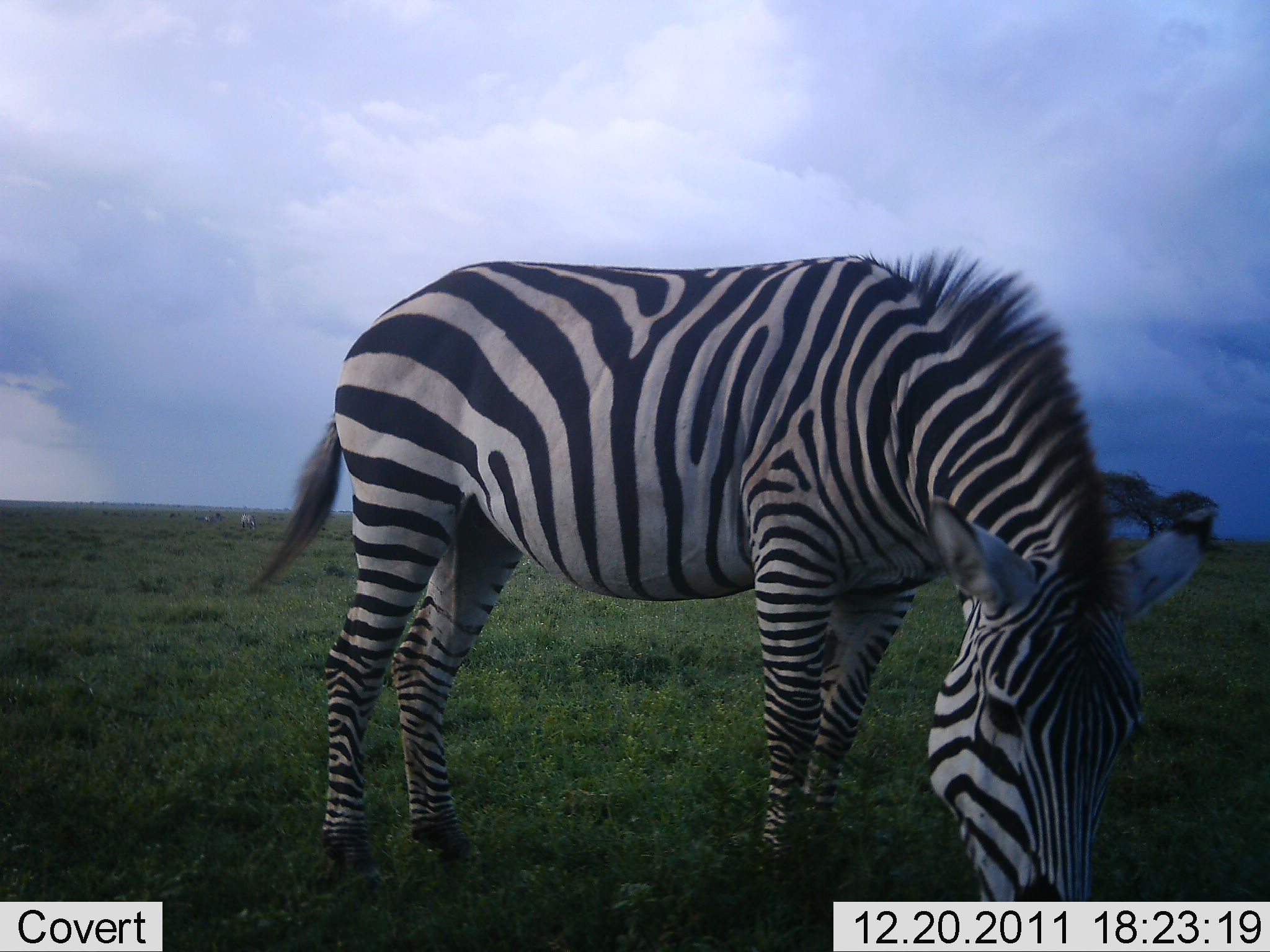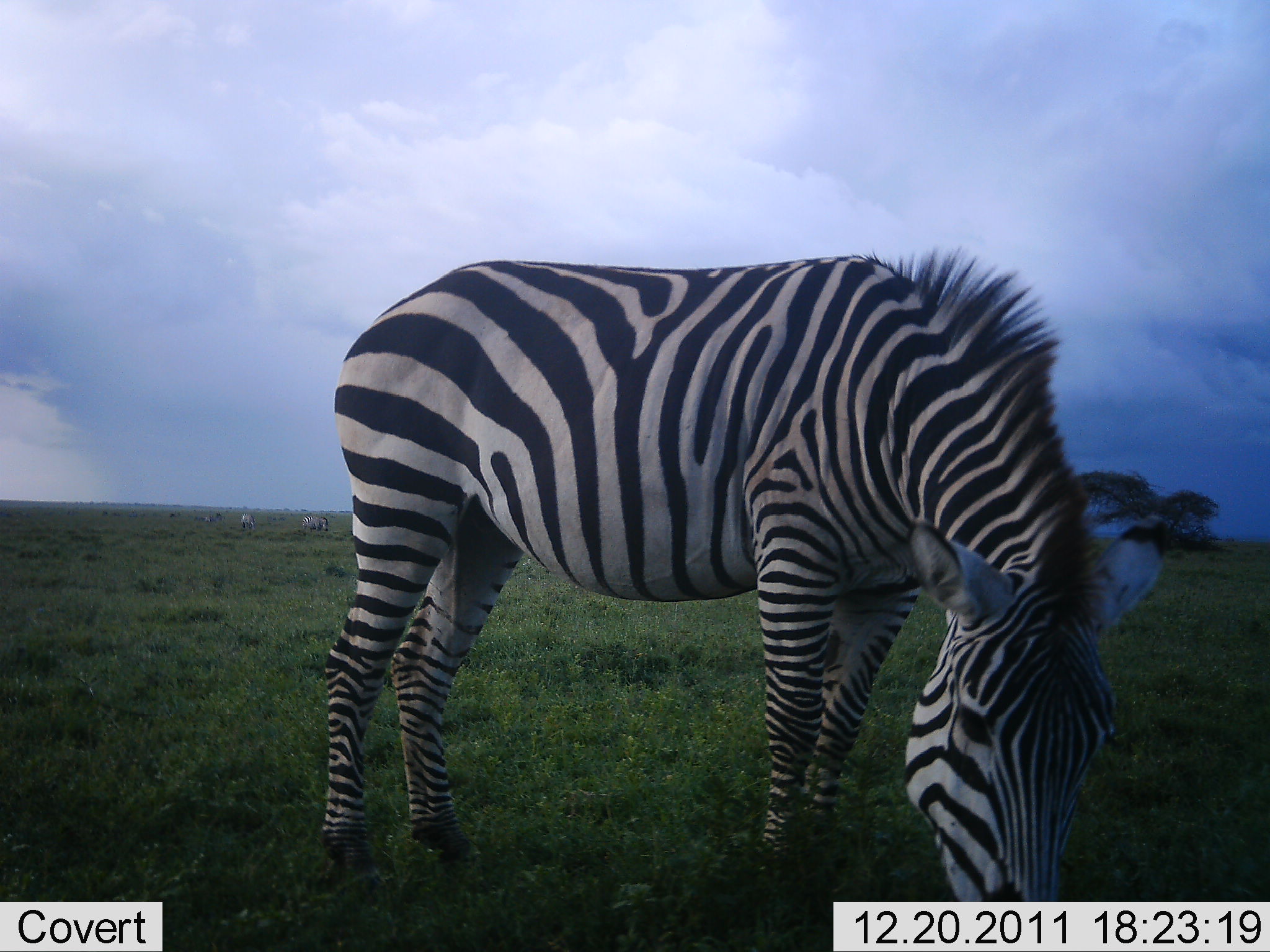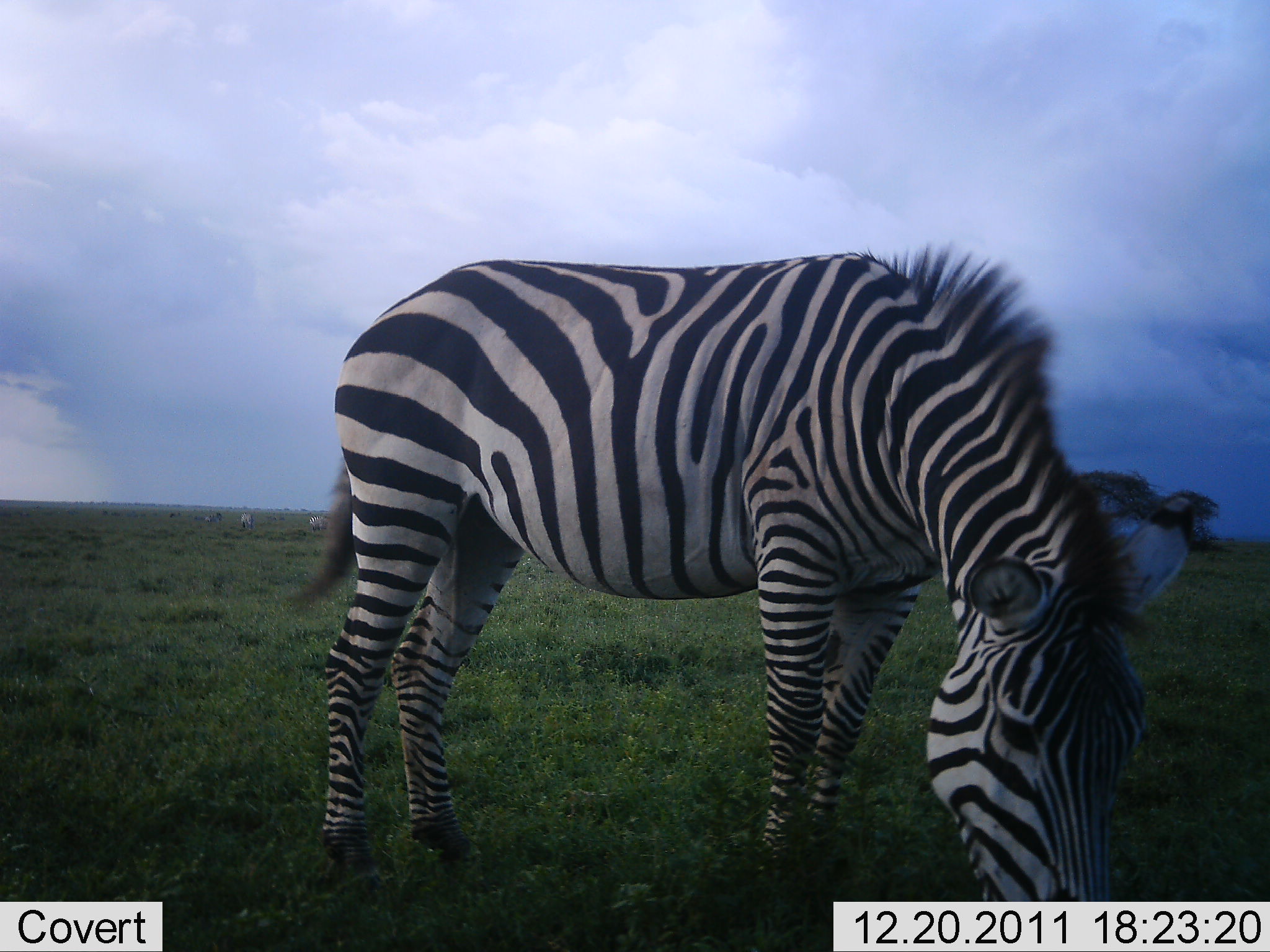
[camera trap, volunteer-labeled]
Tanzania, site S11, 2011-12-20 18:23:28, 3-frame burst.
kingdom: Animalia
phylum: Chordata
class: Mammalia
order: Perissodactyla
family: Equidae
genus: Equus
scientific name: Equus quagga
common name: plains zebra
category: zebra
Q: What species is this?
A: Zebra (plains zebra) (Equus quagga).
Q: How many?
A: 1.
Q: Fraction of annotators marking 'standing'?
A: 7%.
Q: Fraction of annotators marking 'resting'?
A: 0%.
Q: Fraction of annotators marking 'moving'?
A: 0%.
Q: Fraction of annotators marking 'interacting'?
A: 0%.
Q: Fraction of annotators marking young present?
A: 0%.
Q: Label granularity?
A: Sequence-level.